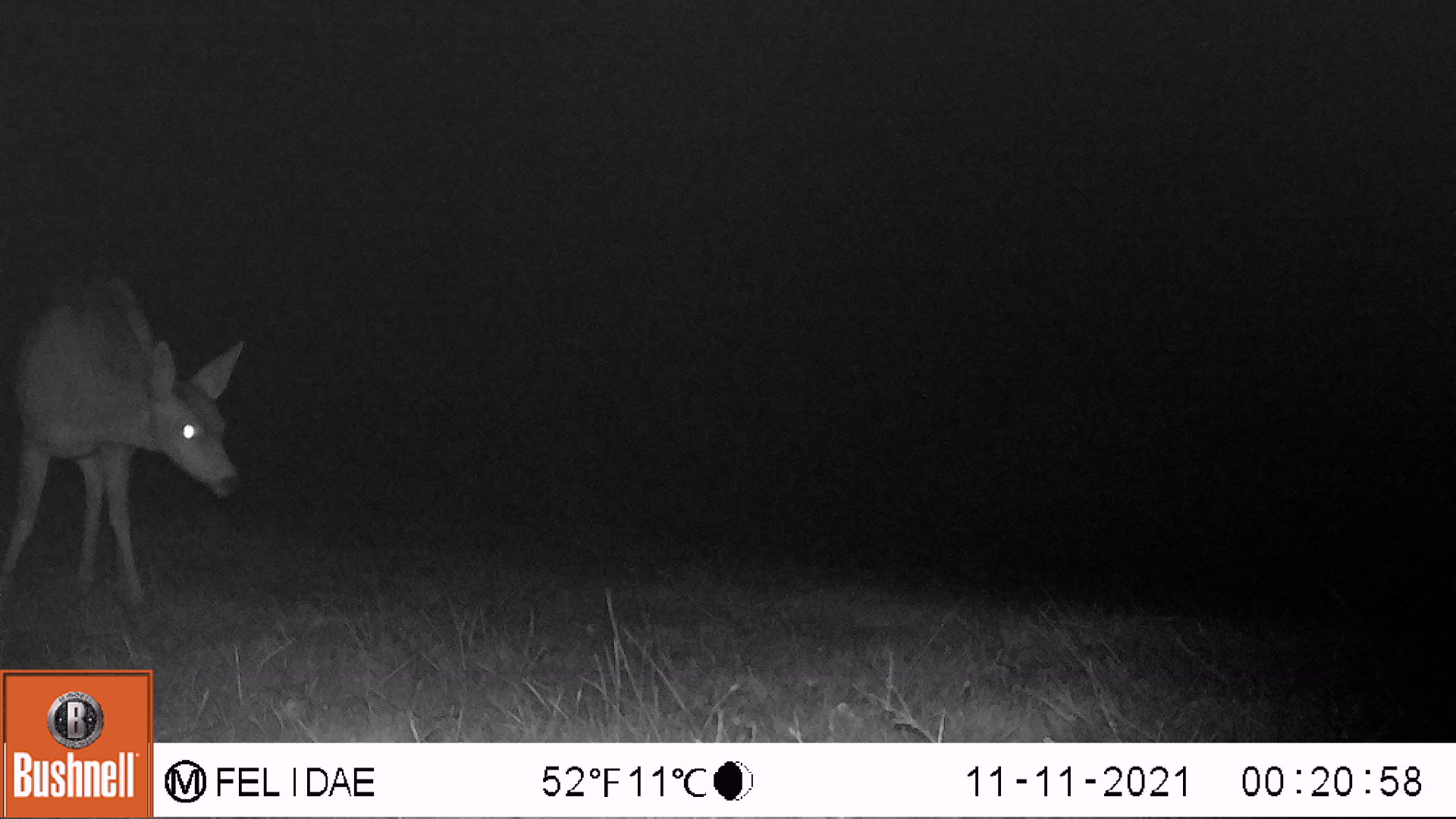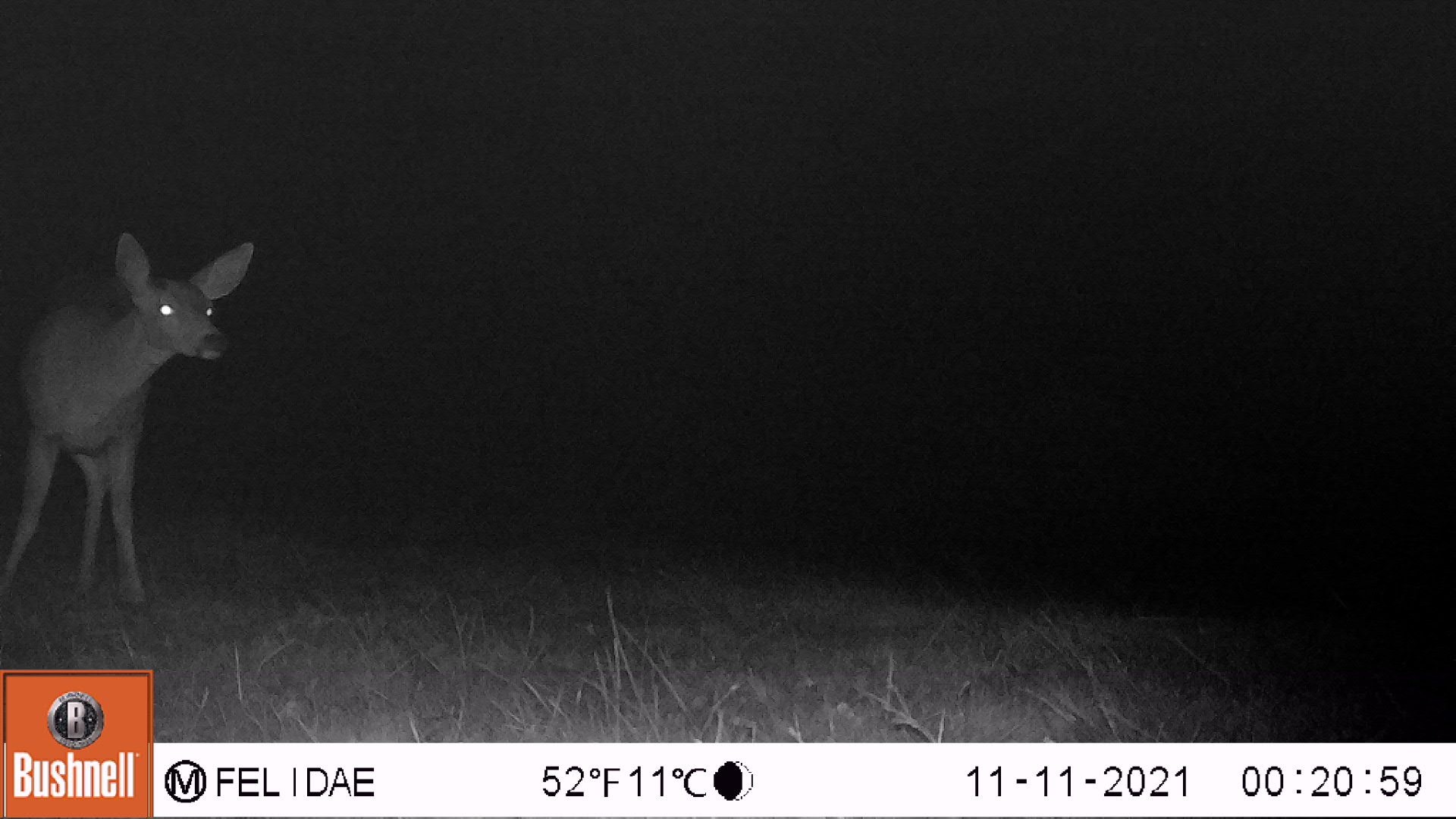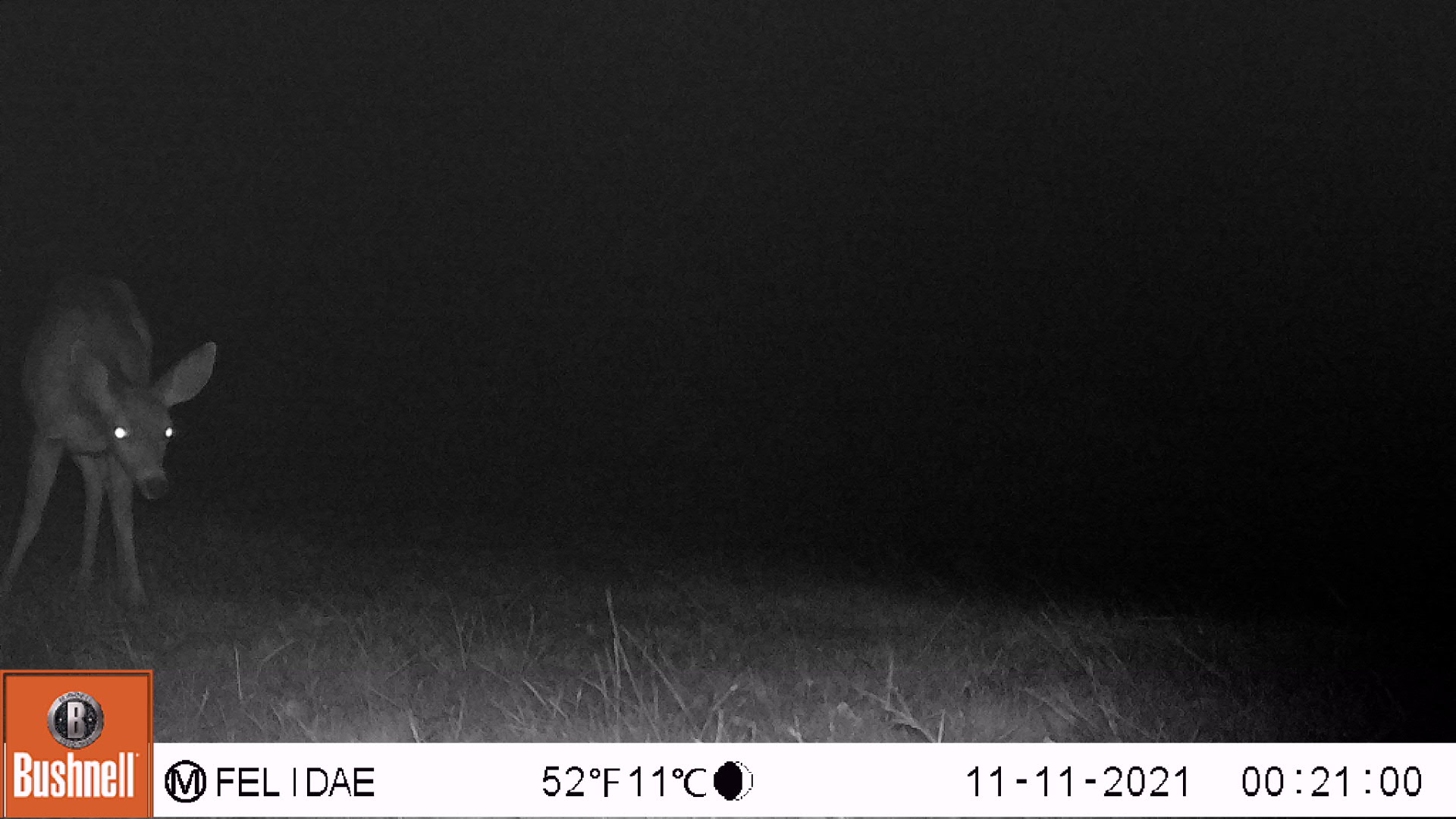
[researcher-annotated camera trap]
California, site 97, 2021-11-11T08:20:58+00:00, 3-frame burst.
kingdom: Animalia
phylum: Chordata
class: Mammalia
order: Artiodactyla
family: Cervidae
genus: Odocoileus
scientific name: Odocoileus hemionus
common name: mule deer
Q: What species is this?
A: Mule deer (Odocoileus hemionus).